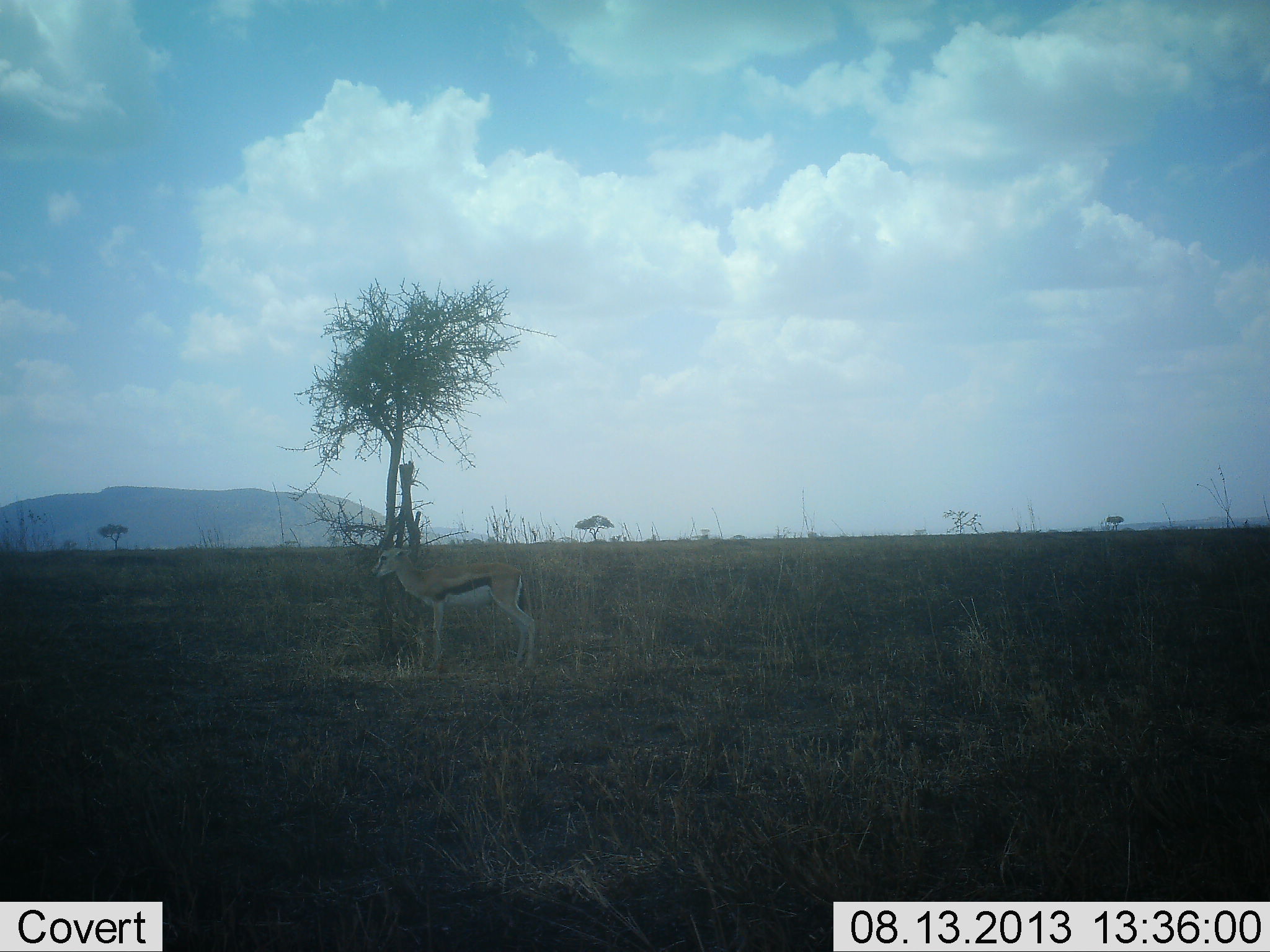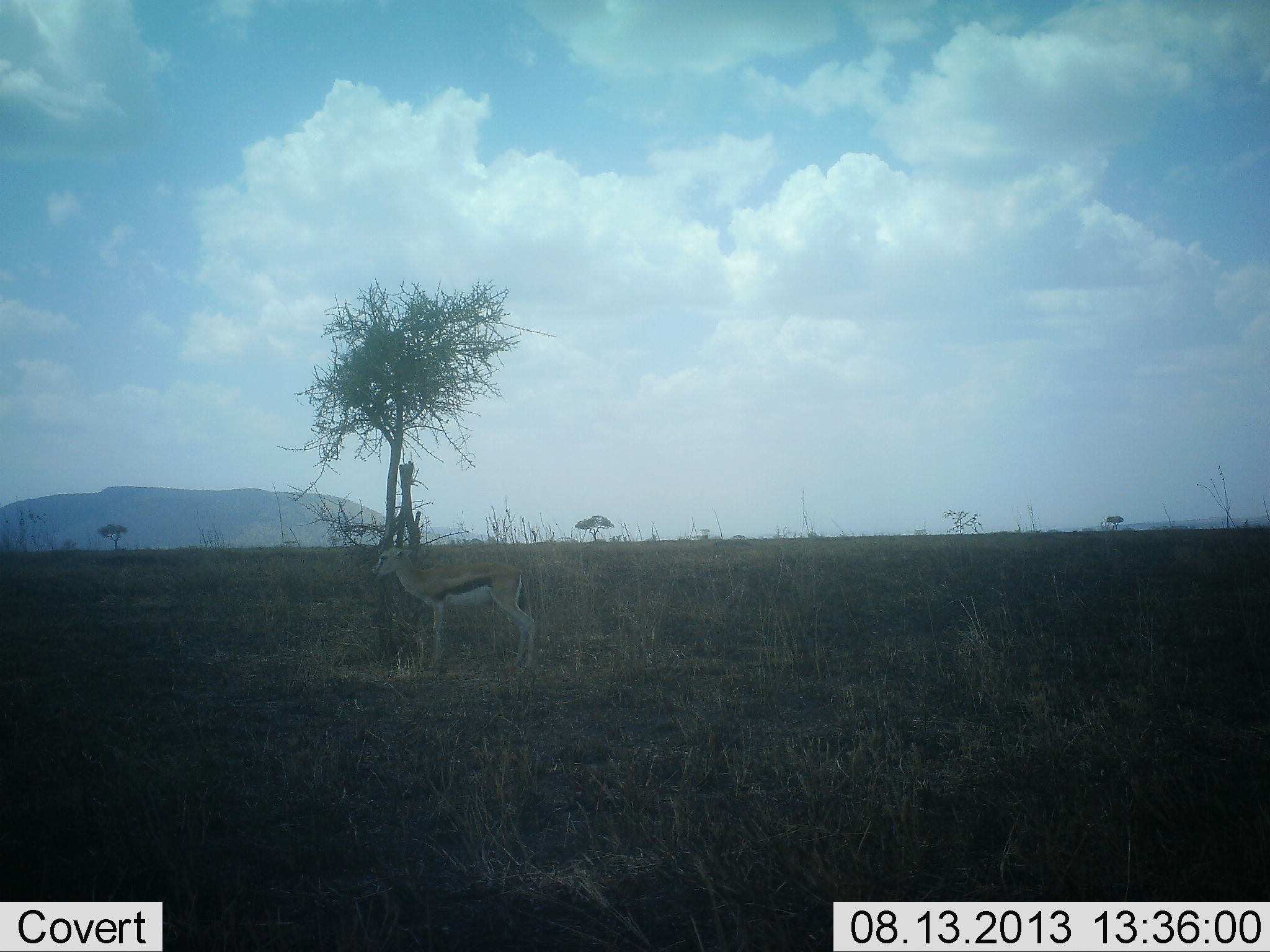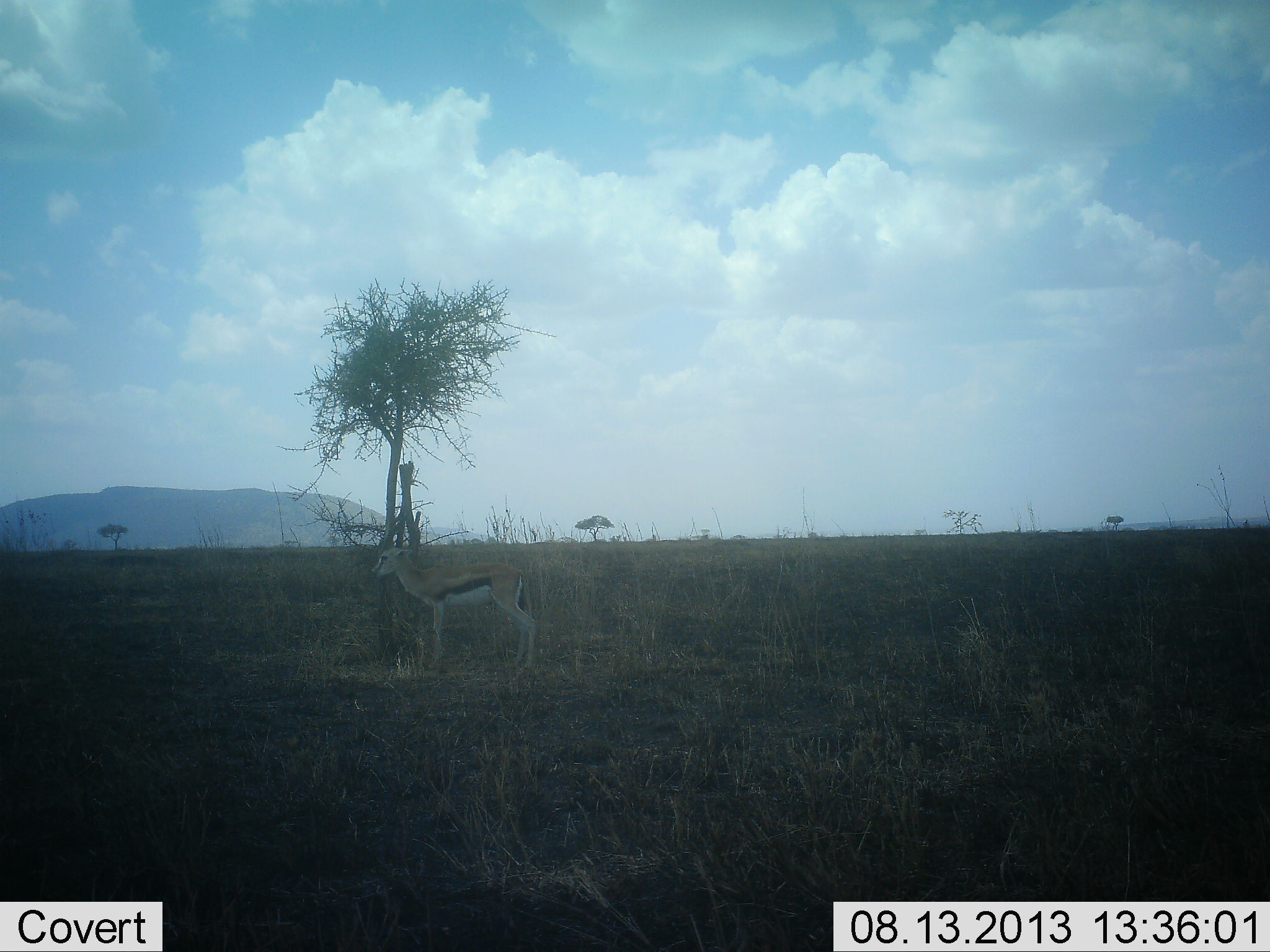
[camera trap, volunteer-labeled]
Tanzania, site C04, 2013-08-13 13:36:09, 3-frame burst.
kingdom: Animalia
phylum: Chordata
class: Mammalia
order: Artiodactyla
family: Bovidae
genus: Eudorcas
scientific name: Eudorcas thomsonii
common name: thomson's gazelle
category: gazellethomsons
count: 1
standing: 100%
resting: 0%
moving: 0%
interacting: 0%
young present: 0%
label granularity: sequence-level